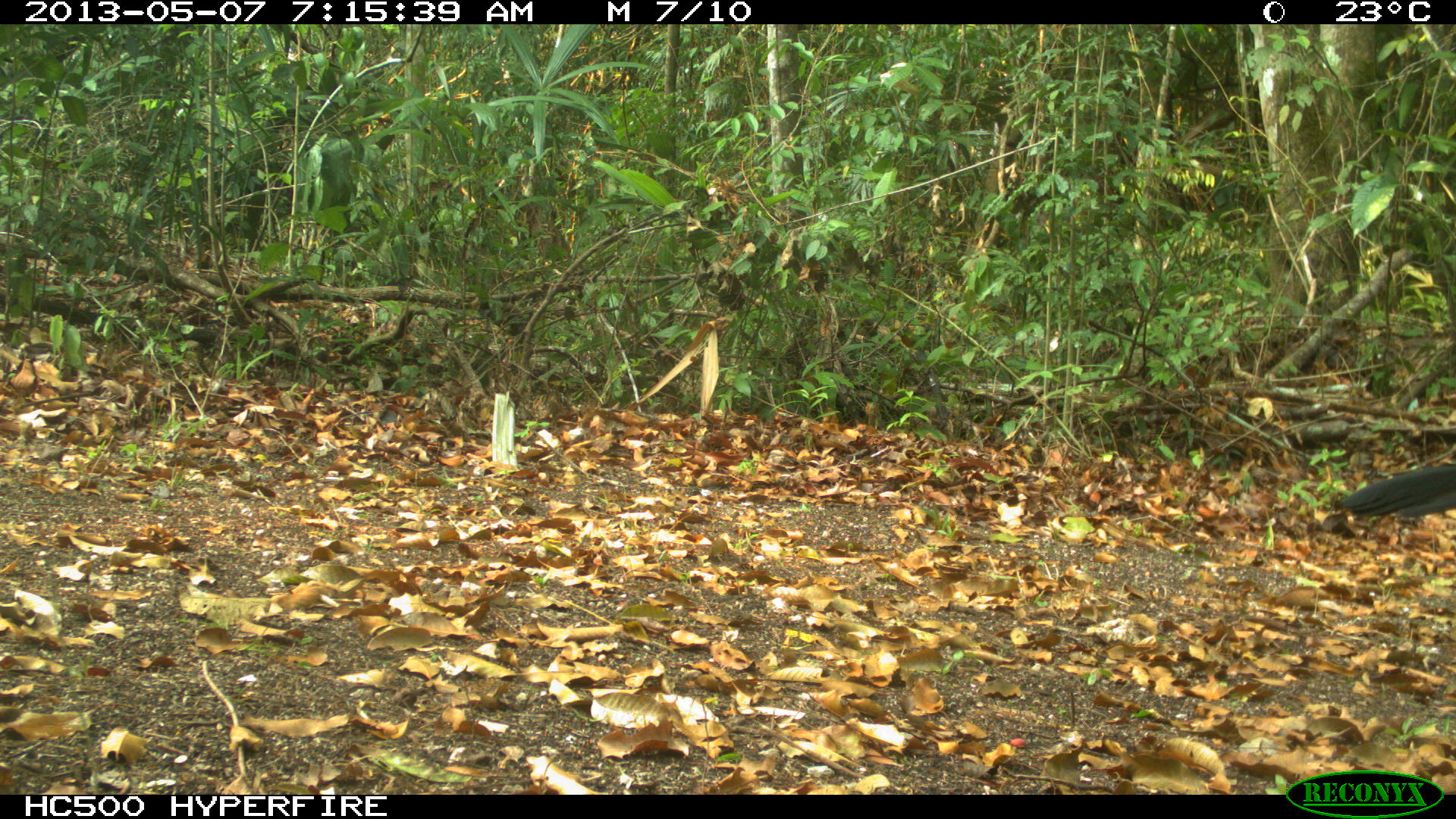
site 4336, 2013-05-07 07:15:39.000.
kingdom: Animalia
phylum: Chordata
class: Aves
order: Galliformes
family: Cracidae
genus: Crax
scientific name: Crax rubra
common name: great curassow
Crax rubra (great curassow), count 1, sex male.